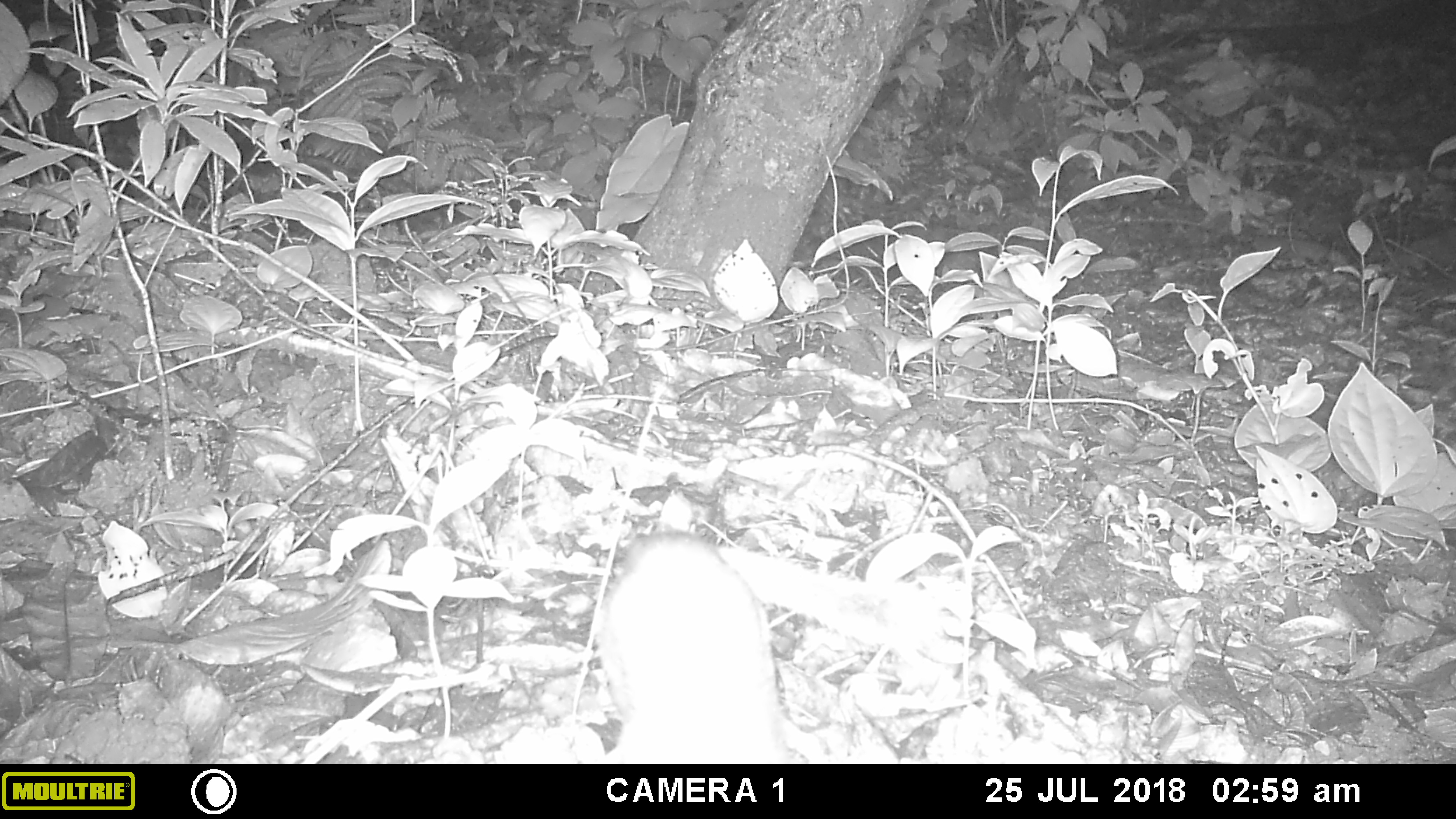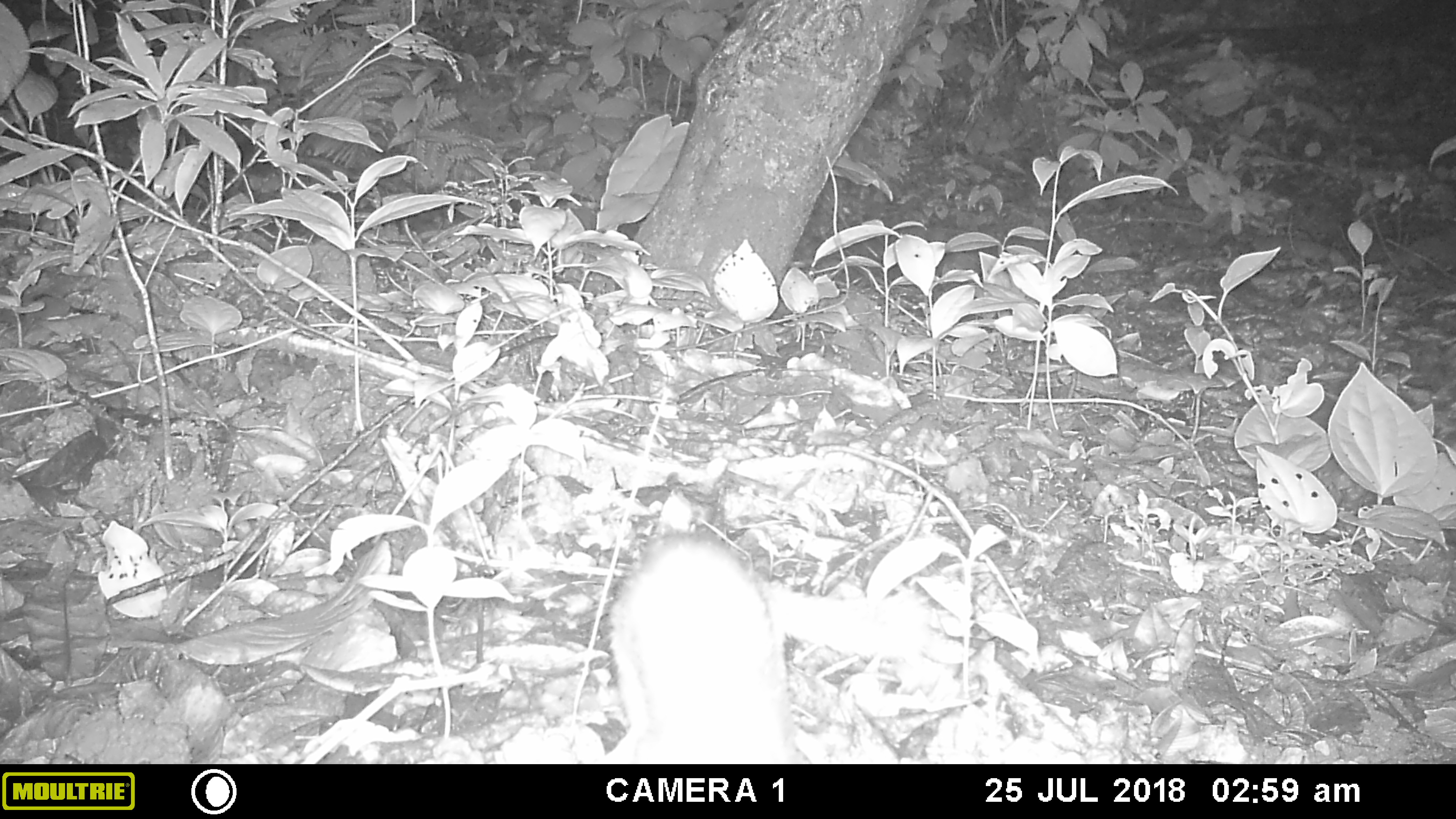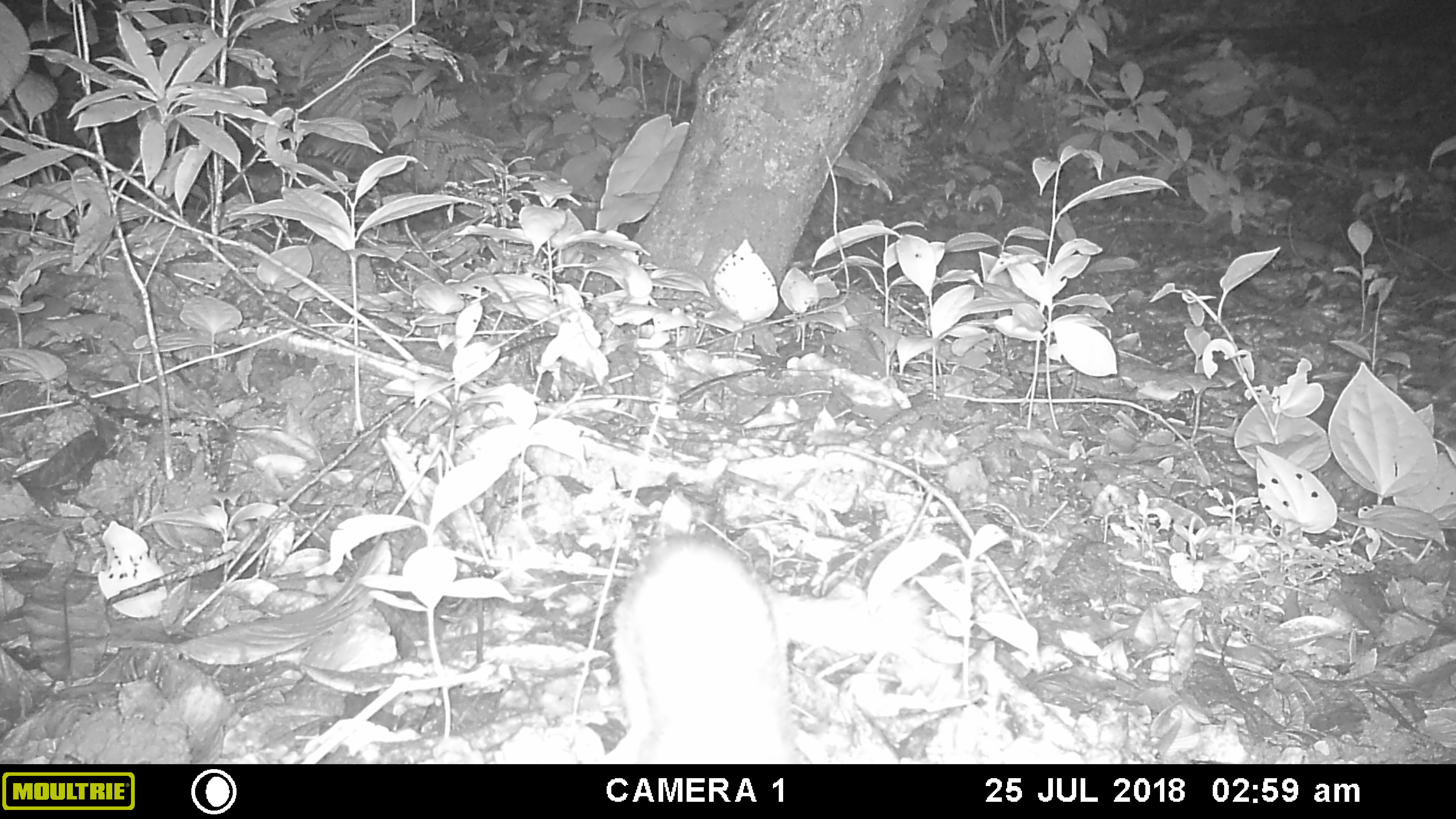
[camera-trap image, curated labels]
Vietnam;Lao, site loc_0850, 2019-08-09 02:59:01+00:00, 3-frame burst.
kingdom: Animalia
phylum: Chordata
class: Mammalia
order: Carnivora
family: Mustelidae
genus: Melogale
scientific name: Melogale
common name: ferret badger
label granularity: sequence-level